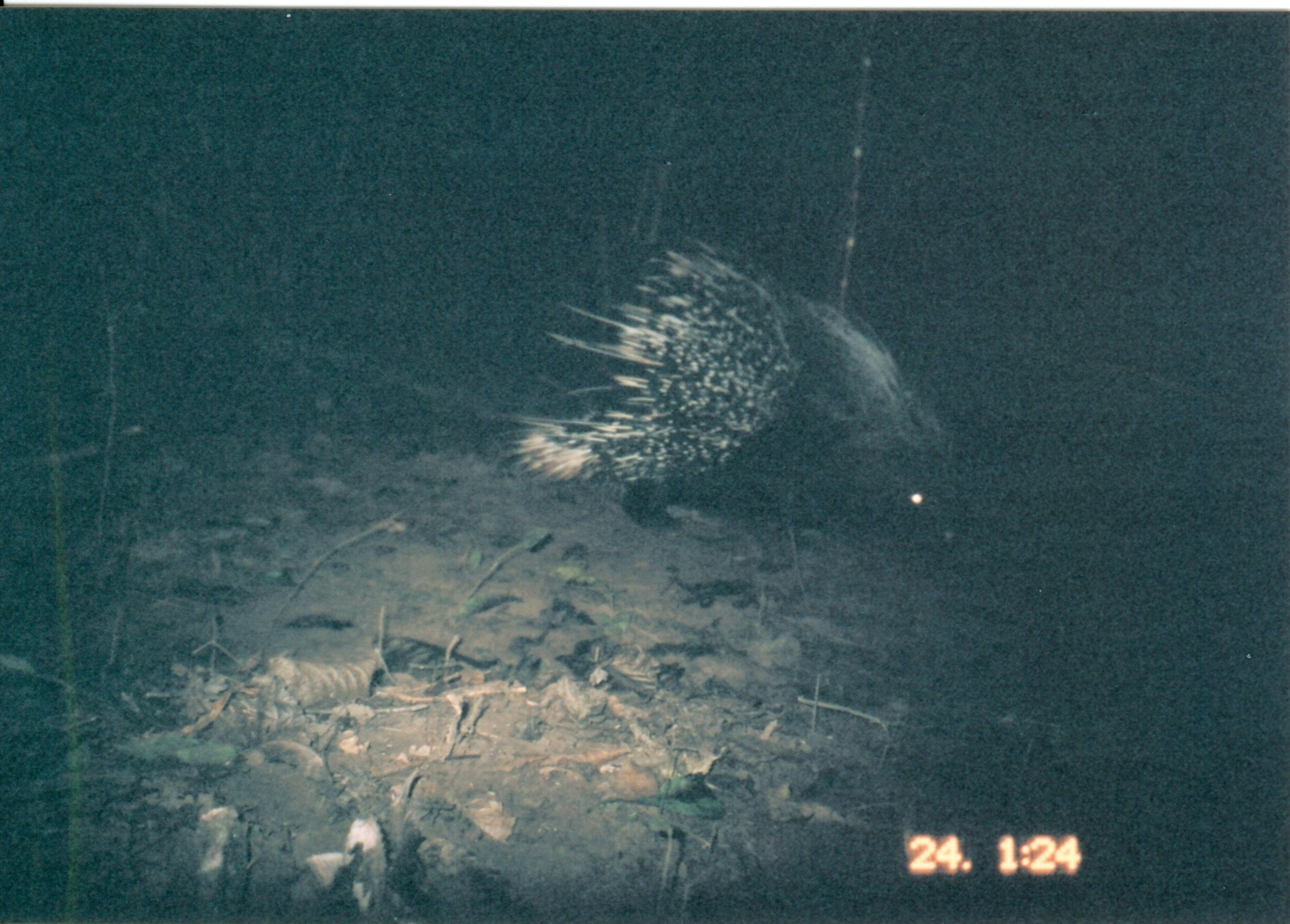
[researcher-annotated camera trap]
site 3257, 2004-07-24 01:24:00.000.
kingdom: Animalia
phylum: Chordata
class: Mammalia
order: Rodentia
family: Hystricidae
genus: Hystrix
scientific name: Hystrix africaeaustralis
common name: cape porcupine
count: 1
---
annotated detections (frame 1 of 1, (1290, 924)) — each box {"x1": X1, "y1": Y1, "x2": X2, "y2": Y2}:
hystrix africaeaustralis: {"x1": 506, "y1": 235, "x2": 954, "y2": 551}